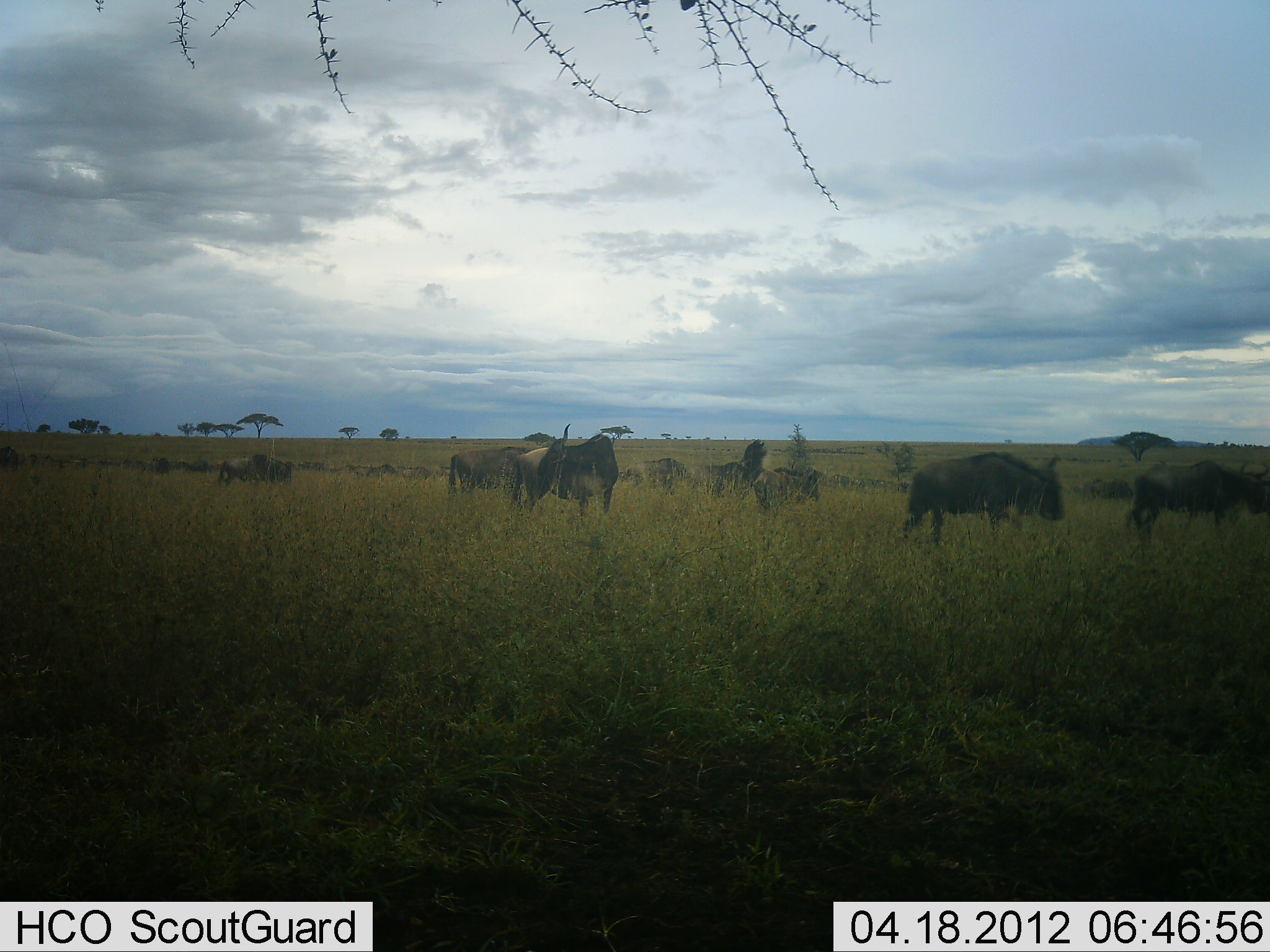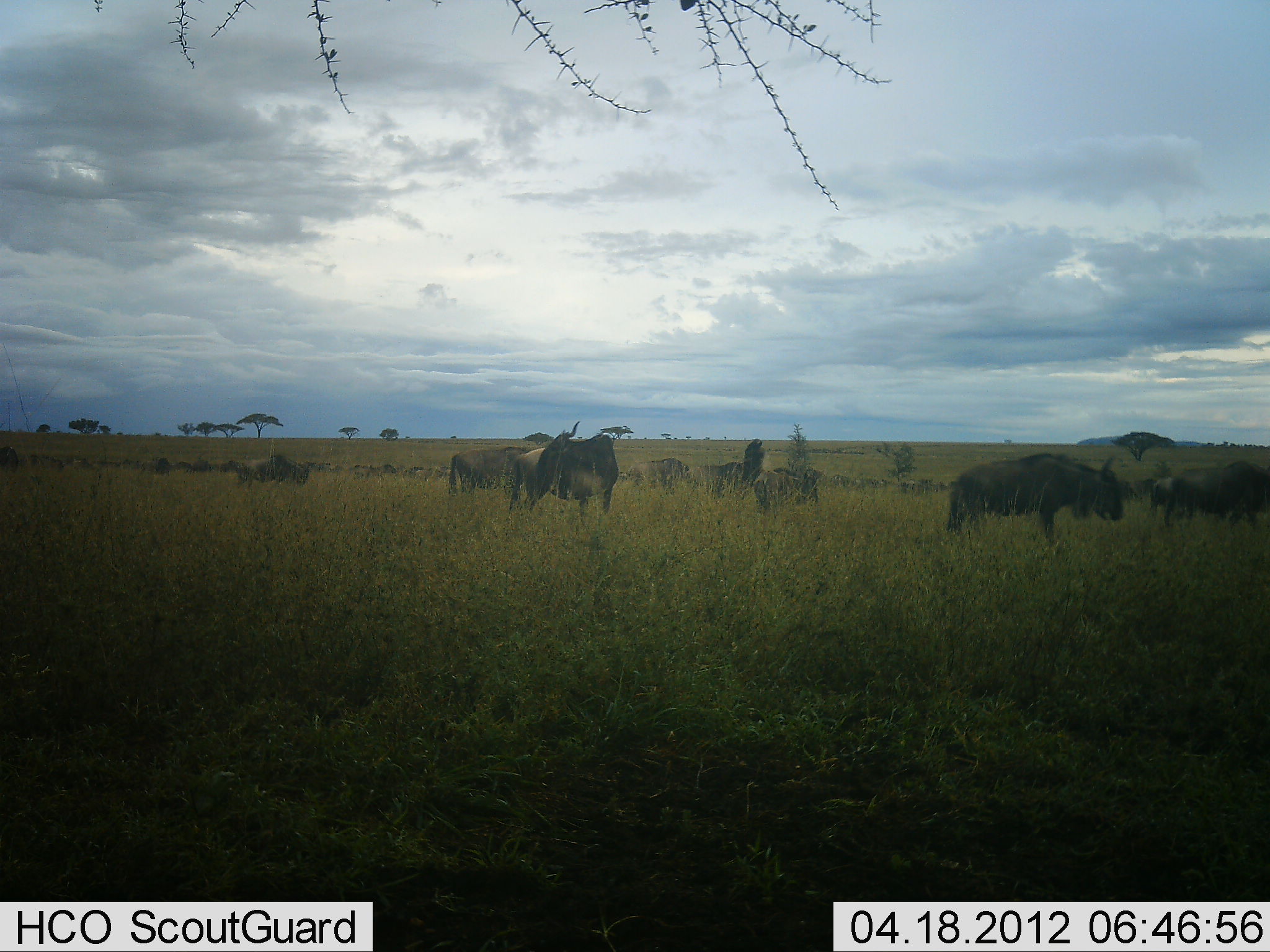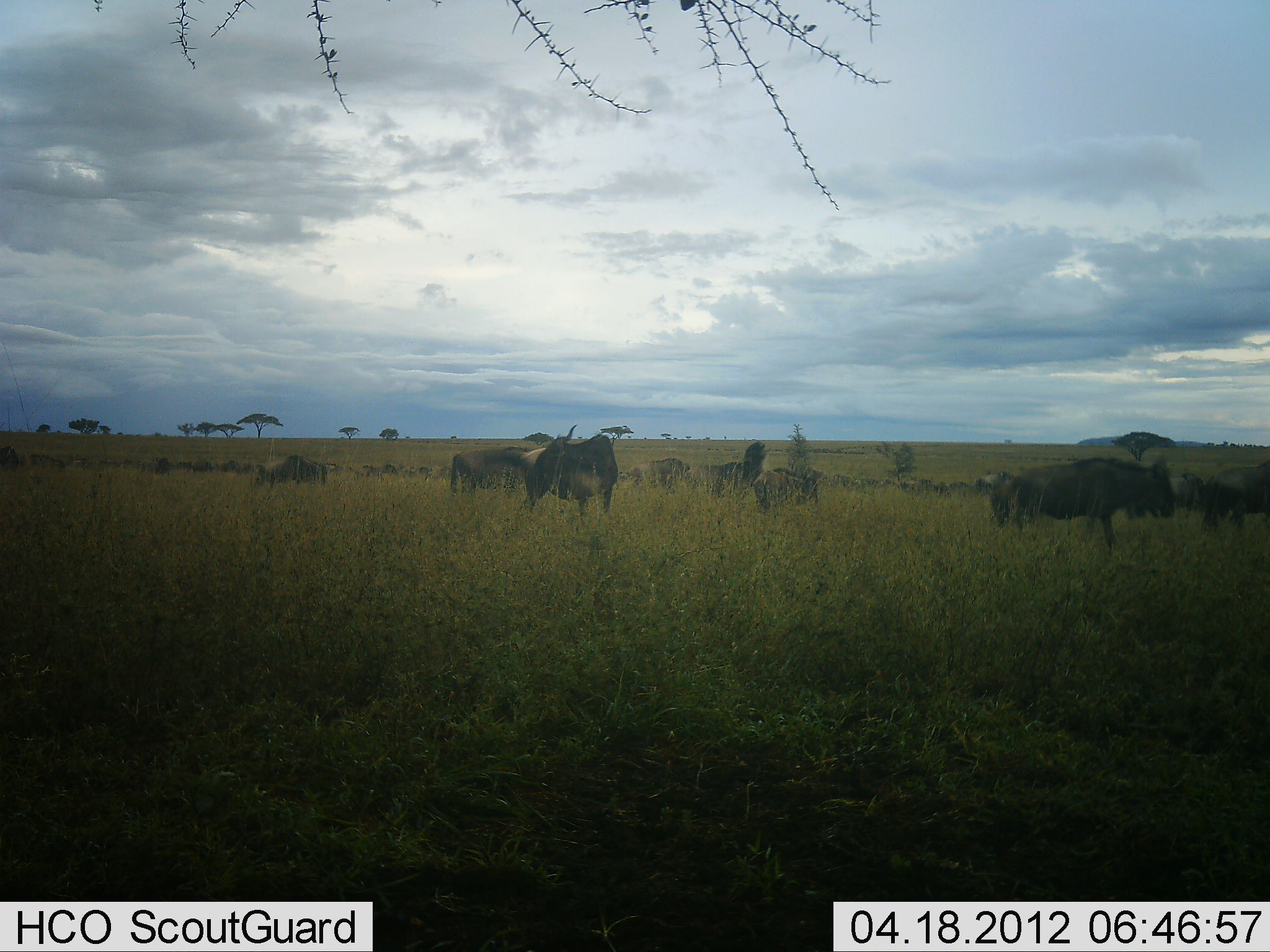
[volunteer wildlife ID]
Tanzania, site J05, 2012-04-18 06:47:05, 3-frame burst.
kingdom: Animalia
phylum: Chordata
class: Mammalia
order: Artiodactyla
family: Bovidae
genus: Connochaetes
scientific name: Connochaetes taurinus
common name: blue wildebeest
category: wildebeest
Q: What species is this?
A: Wildebeest (blue wildebeest) (Connochaetes taurinus).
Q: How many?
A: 11-50.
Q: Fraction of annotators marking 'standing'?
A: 72%.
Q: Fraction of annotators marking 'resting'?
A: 10%.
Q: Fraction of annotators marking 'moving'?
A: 90%.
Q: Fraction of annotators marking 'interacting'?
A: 10%.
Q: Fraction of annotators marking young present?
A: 7%.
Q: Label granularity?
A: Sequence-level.